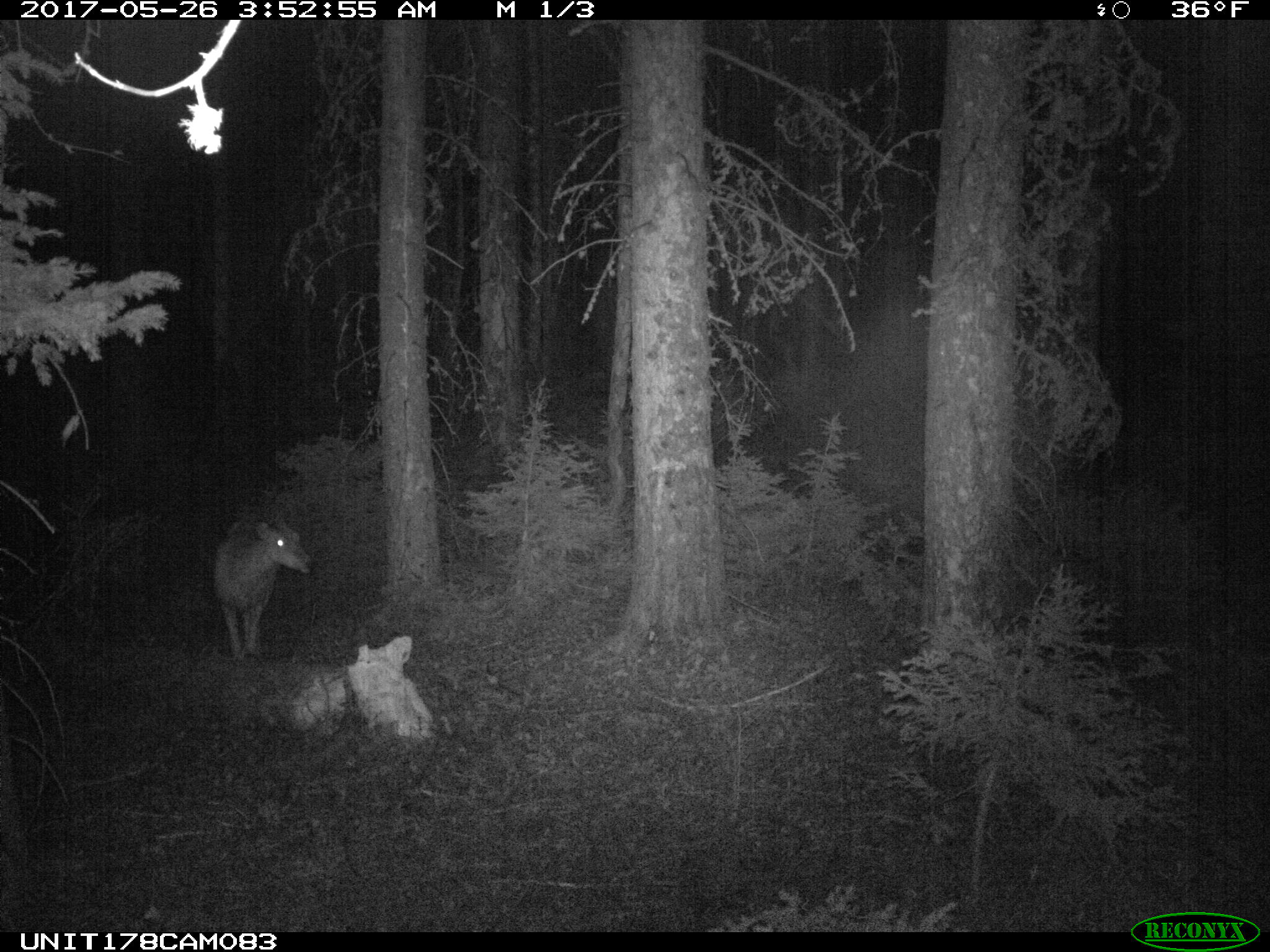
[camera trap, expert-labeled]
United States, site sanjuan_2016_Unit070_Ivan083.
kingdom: Animalia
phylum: Chordata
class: Mammalia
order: Artiodactyla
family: Cervidae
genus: Odocoileus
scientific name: Odocoileus hemionus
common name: mule deer